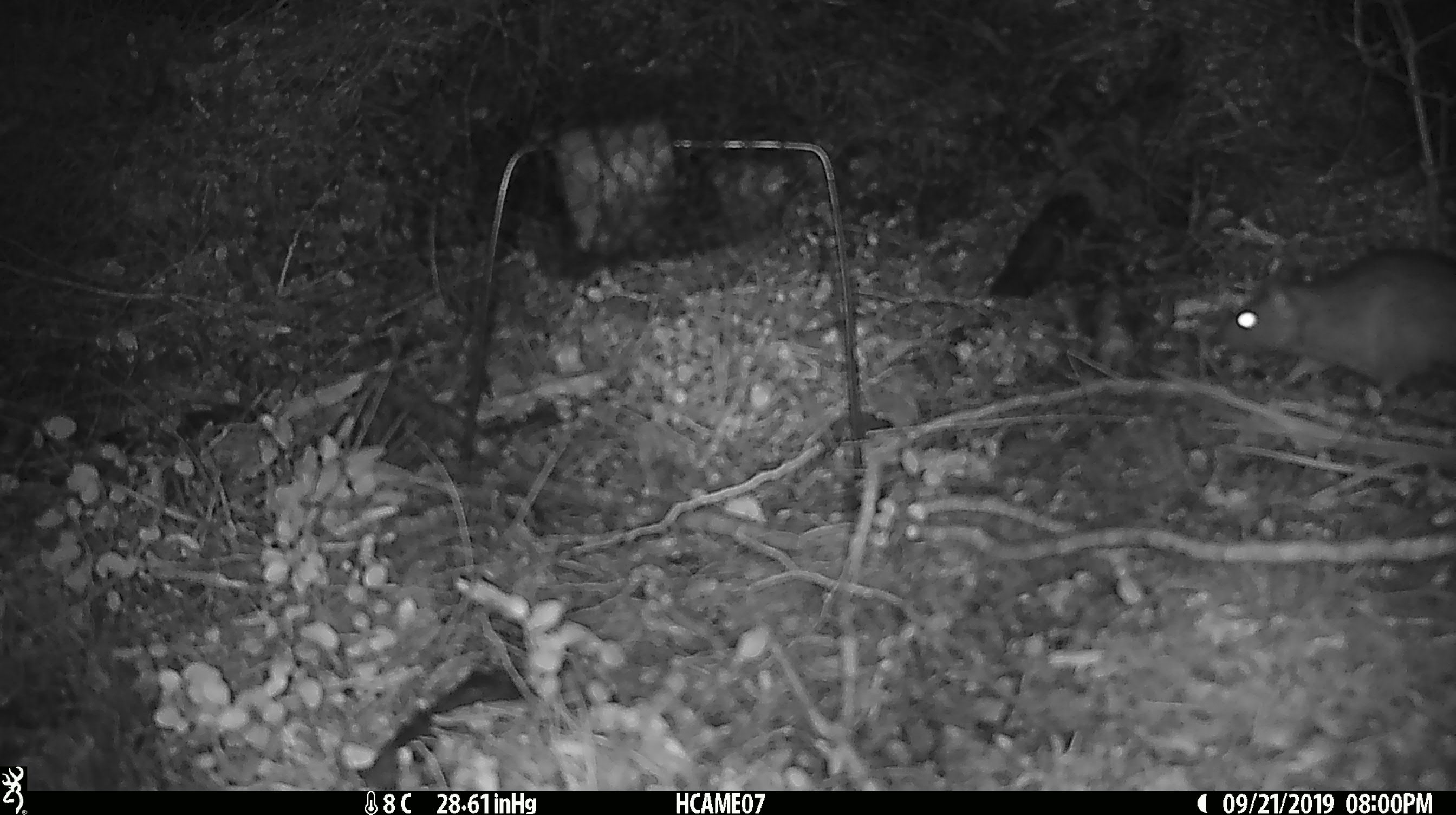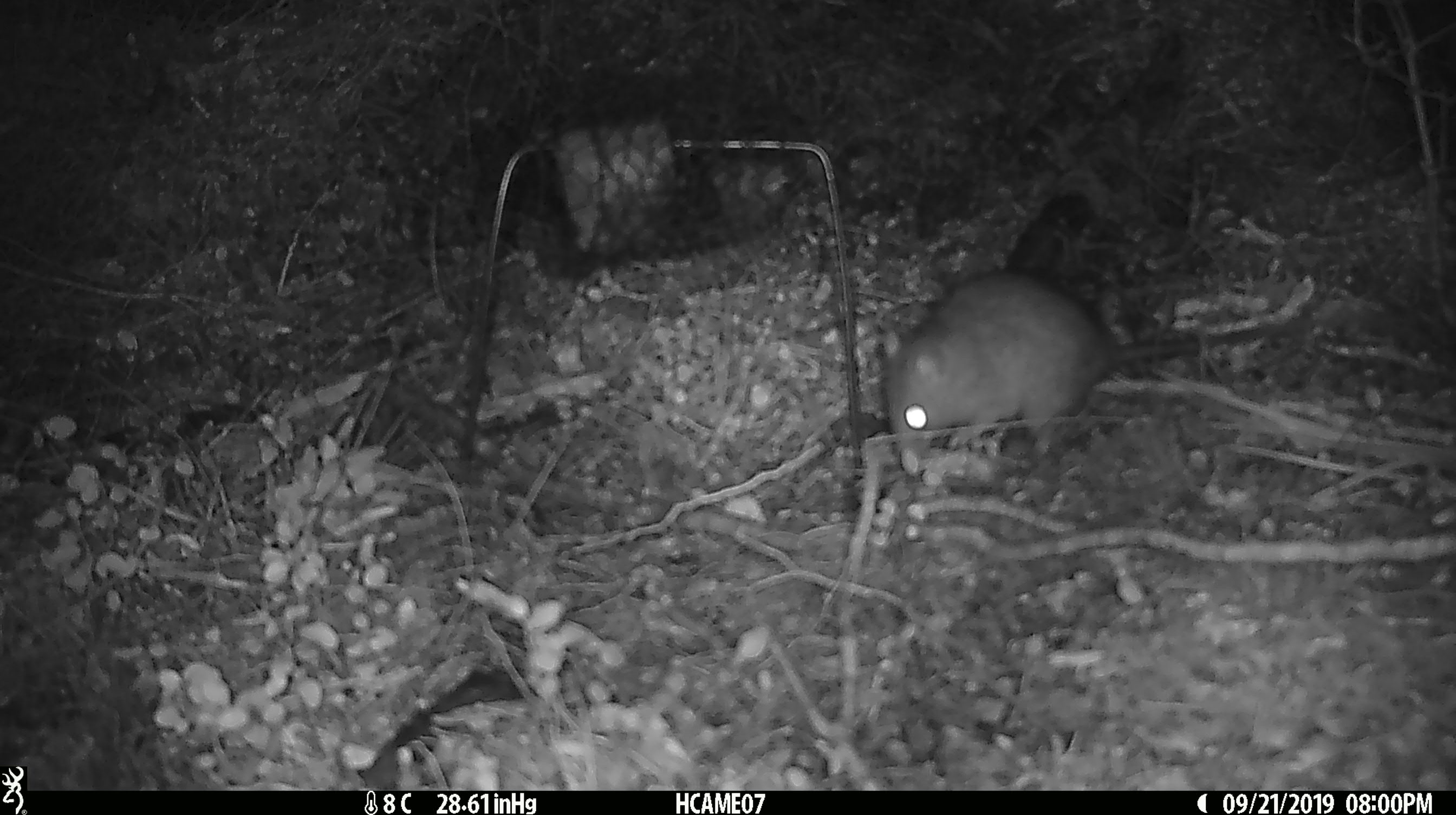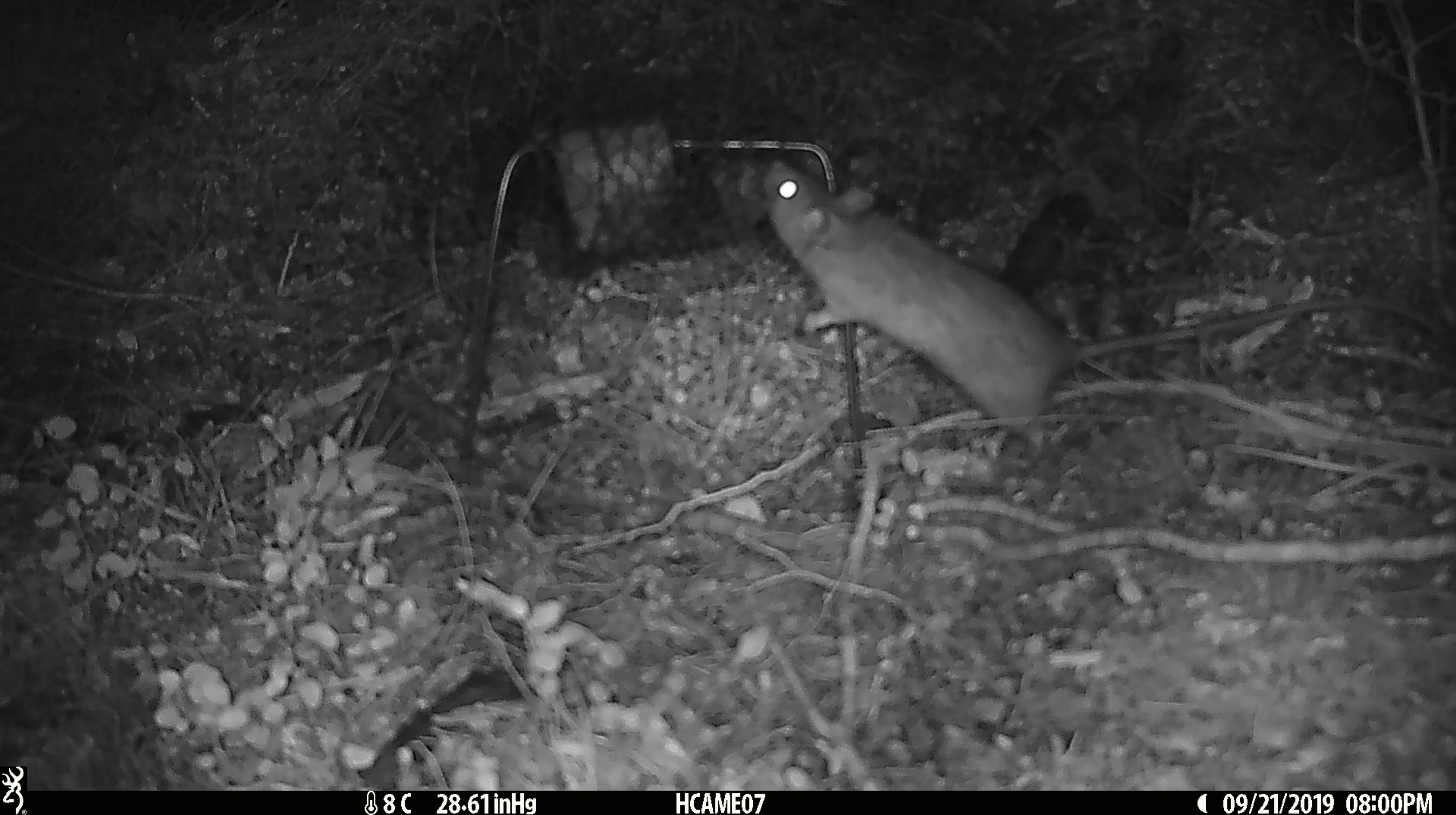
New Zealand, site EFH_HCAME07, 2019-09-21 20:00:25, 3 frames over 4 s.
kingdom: Animalia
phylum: Chordata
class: Mammalia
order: Rodentia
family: Muridae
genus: Rattus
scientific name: Rattus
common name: rat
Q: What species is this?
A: Rat (Rattus).